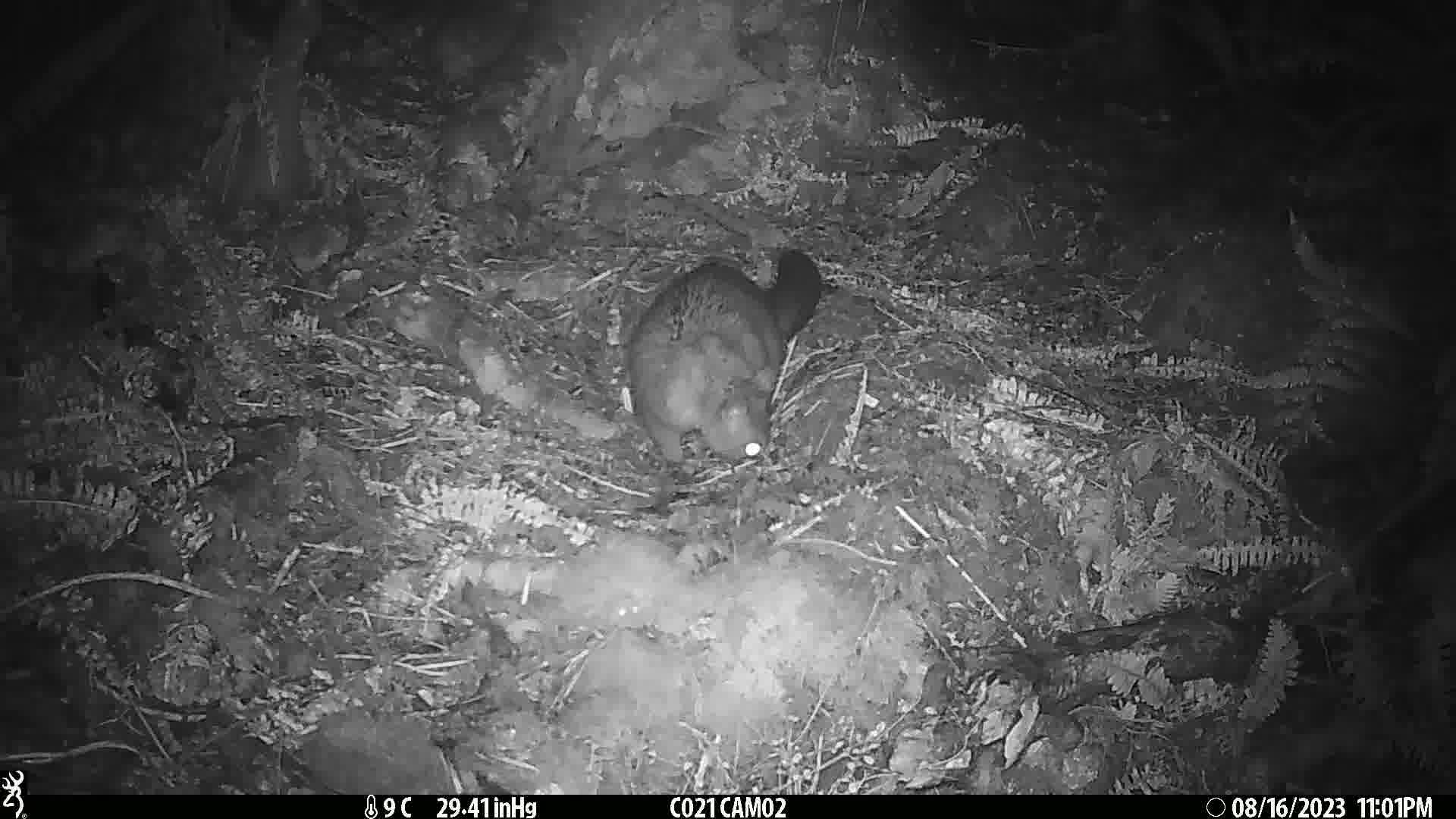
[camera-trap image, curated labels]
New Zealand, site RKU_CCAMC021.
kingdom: Animalia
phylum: Chordata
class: Mammalia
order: Diprotodontia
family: Phalangeridae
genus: Trichosurus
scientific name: Trichosurus vulpecula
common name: common brushtail possum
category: possum